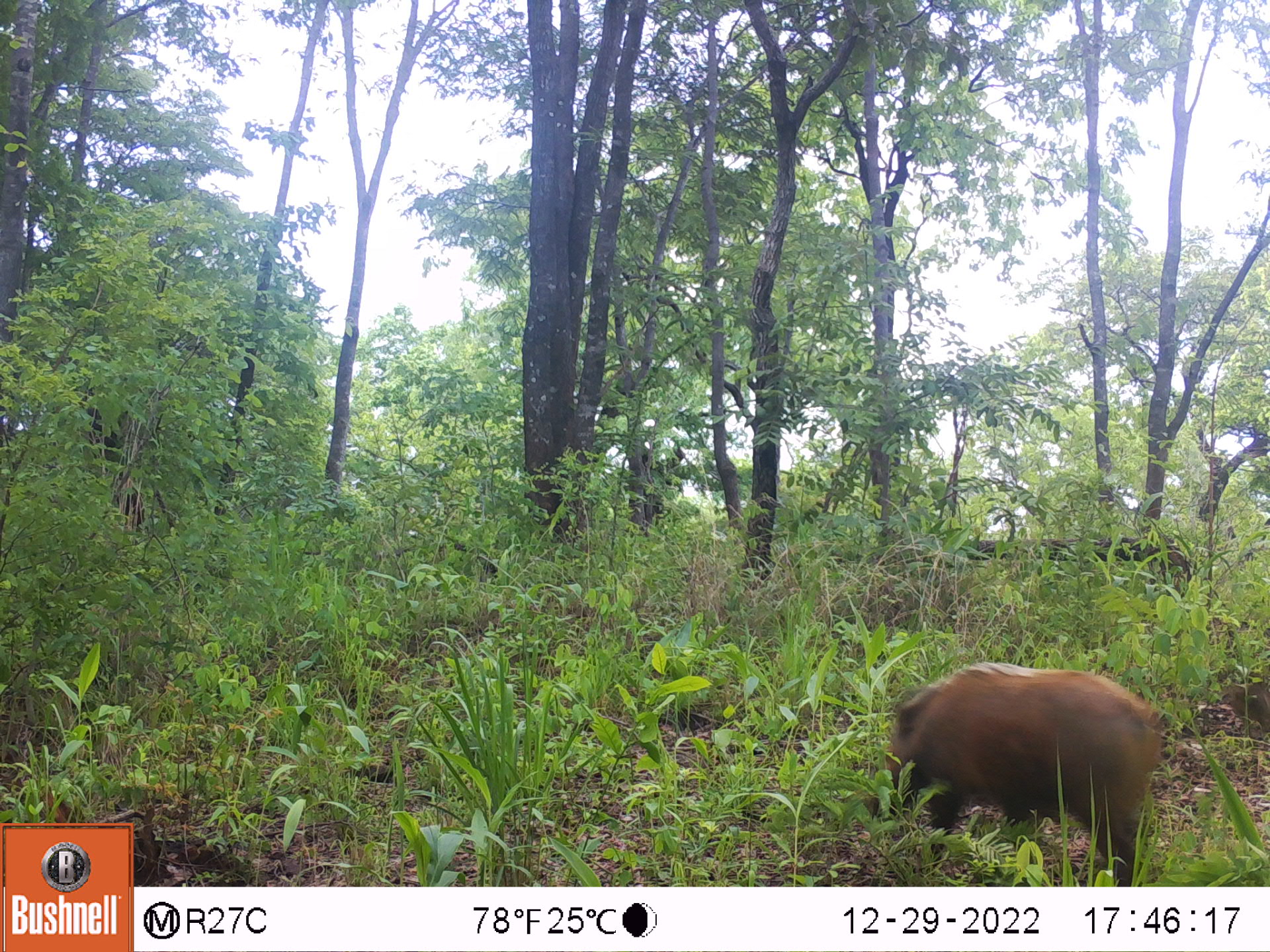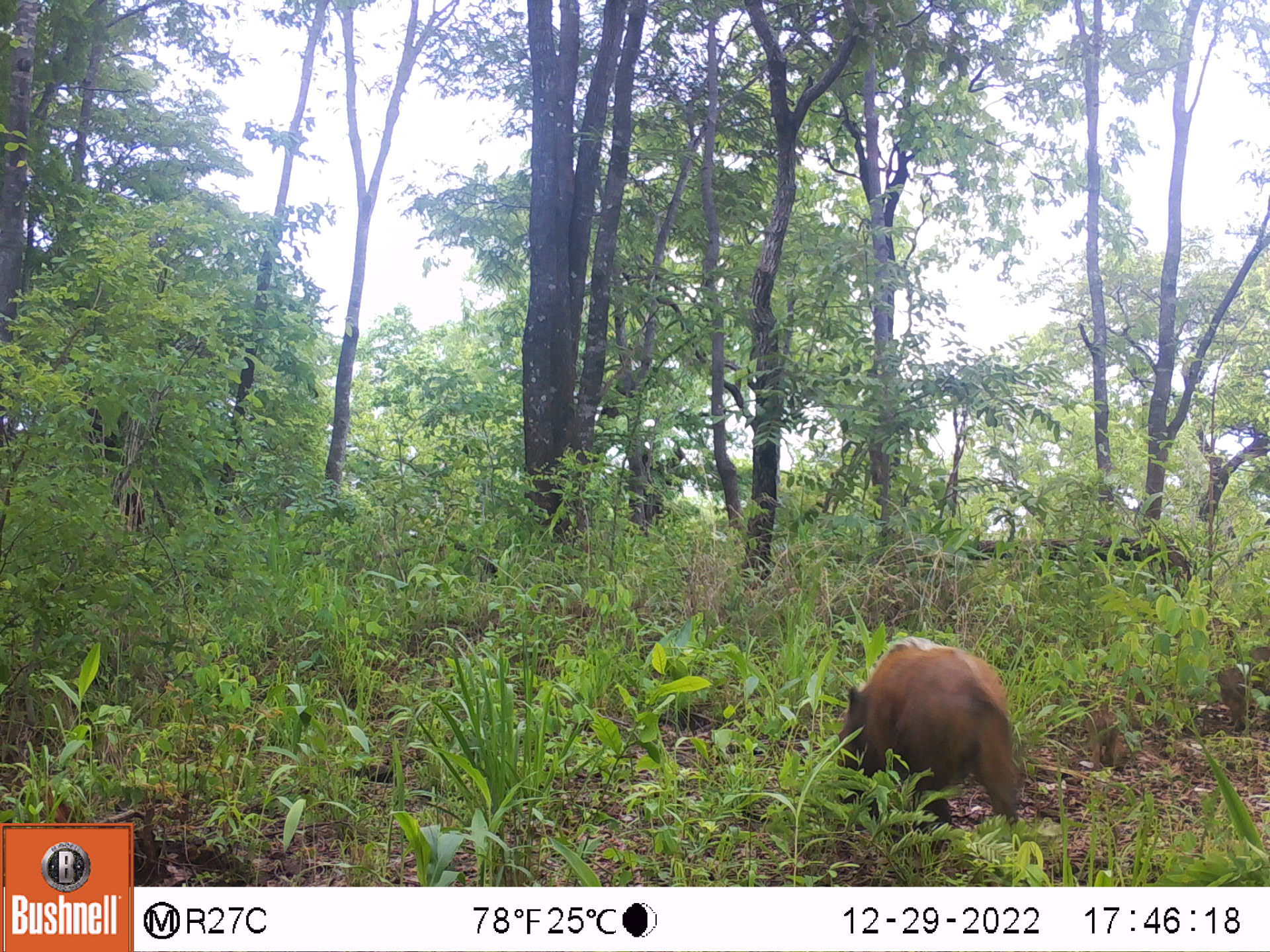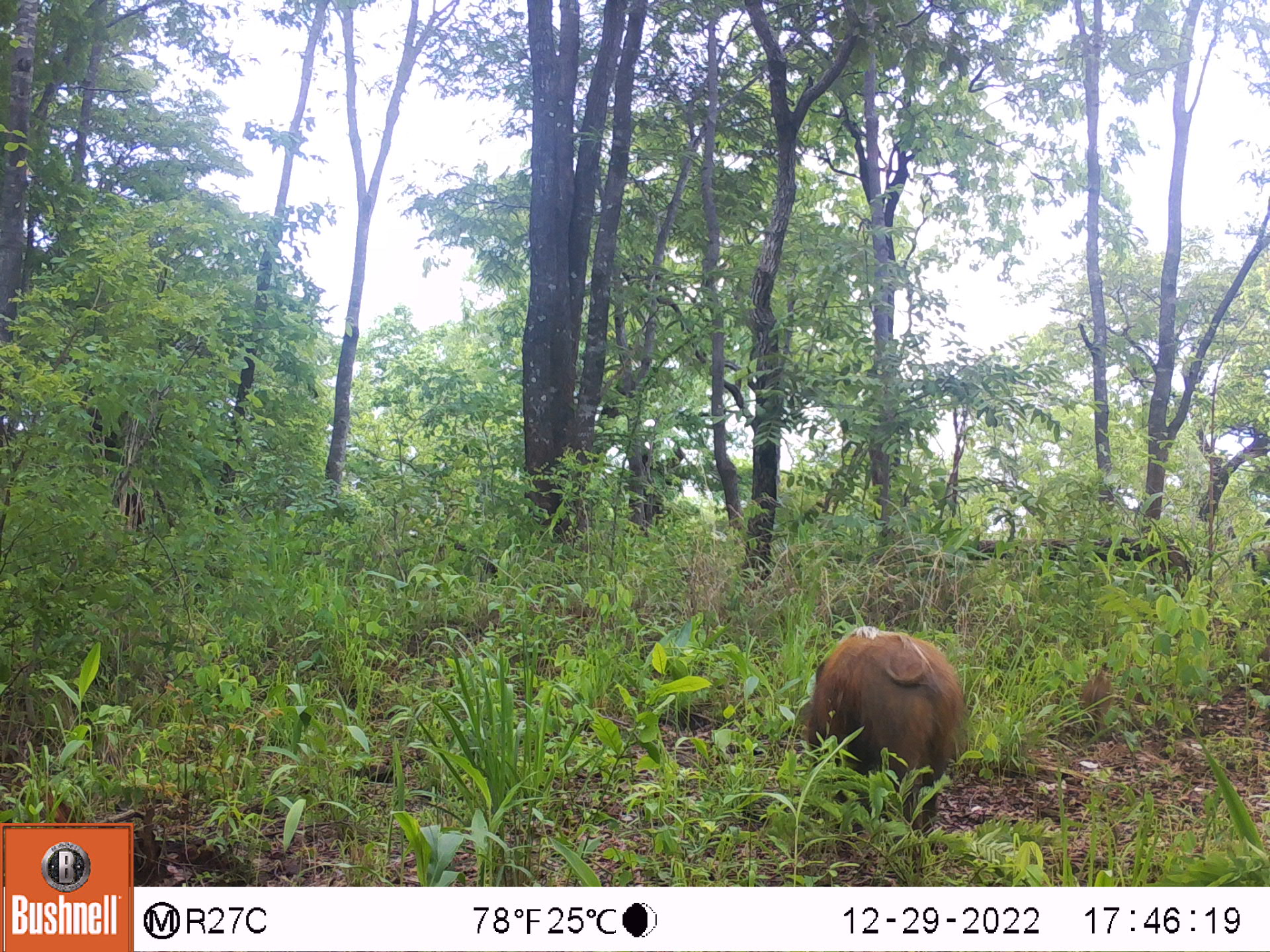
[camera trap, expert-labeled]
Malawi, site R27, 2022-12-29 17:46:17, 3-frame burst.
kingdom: Animalia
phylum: Chordata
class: Mammalia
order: Artiodactyla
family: Suidae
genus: Potamochoerus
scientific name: Potamochoerus larvatus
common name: bushpig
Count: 2.